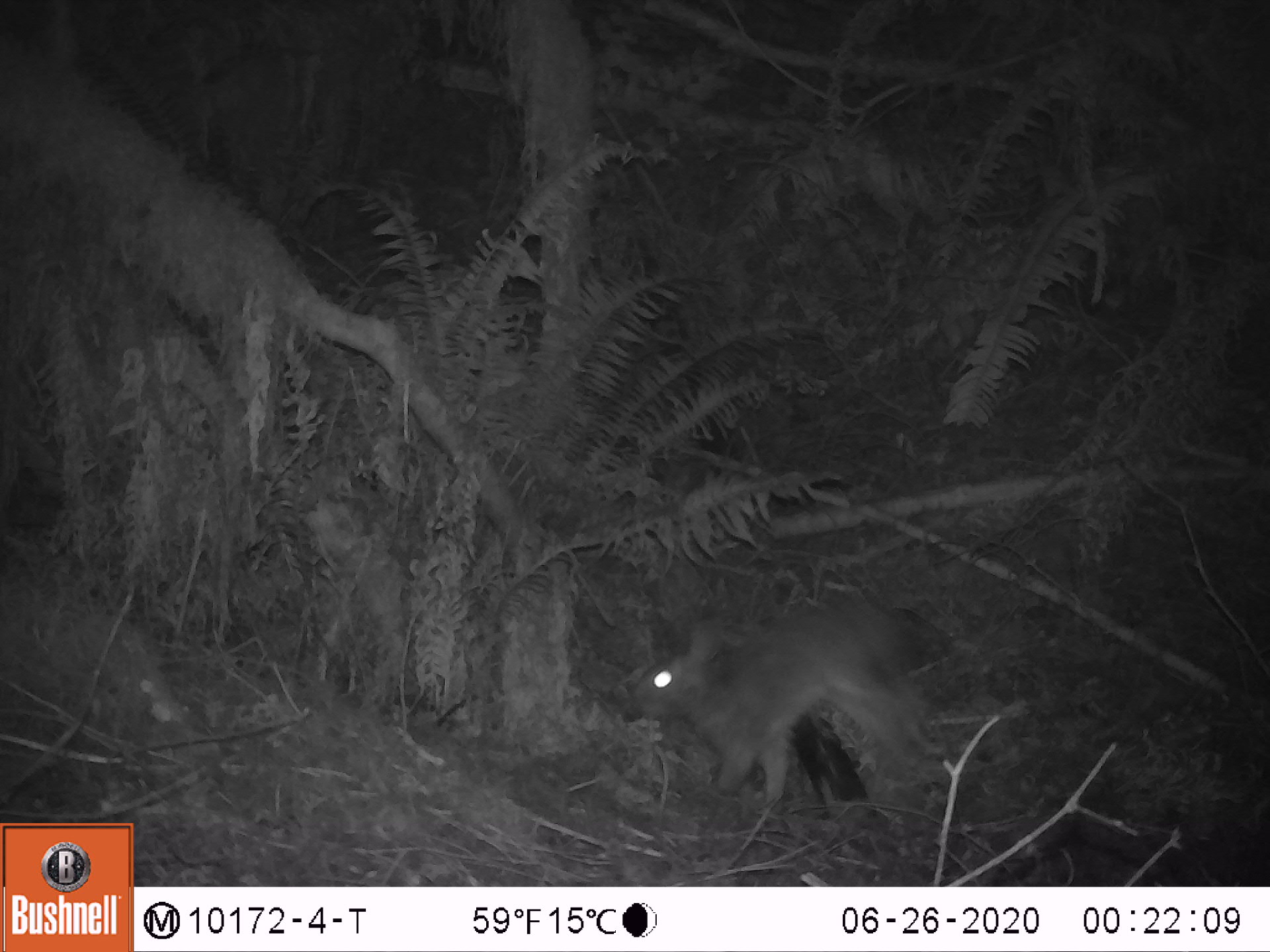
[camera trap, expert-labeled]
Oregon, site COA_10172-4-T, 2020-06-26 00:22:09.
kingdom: Animalia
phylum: Chordata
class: Mammalia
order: Lagomorpha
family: Leporidae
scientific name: Leporidae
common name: hares and rabbits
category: leporidae family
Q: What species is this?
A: Leporidae family (hares and rabbits) (Leporidae).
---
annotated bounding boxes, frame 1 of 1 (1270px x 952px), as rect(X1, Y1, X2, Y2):
leporidae family: rect(605, 577, 963, 797)